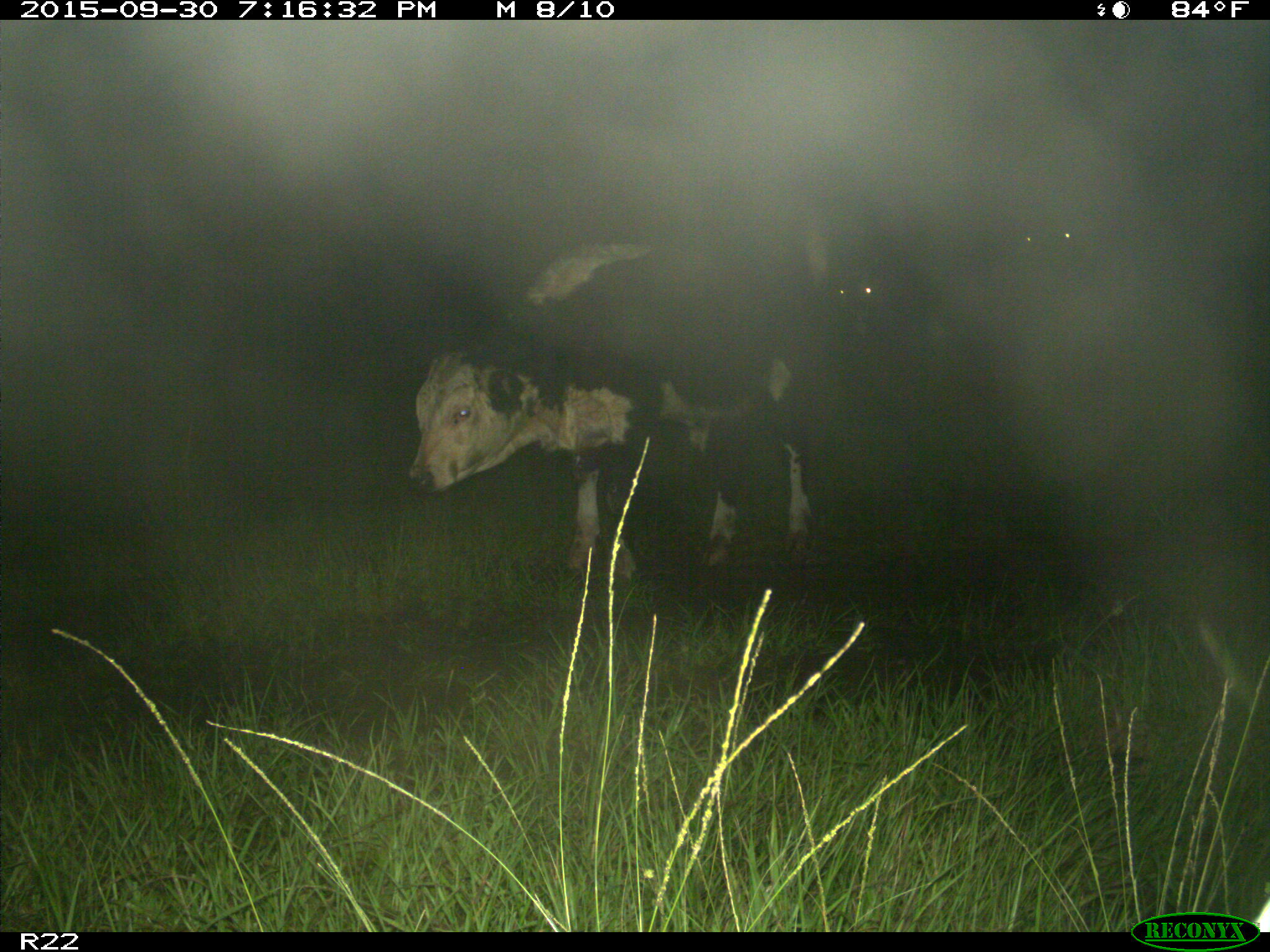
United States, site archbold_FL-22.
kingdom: Animalia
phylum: Chordata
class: Mammalia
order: Artiodactyla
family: Bovidae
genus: Bos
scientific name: Bos taurus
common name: domestic cow